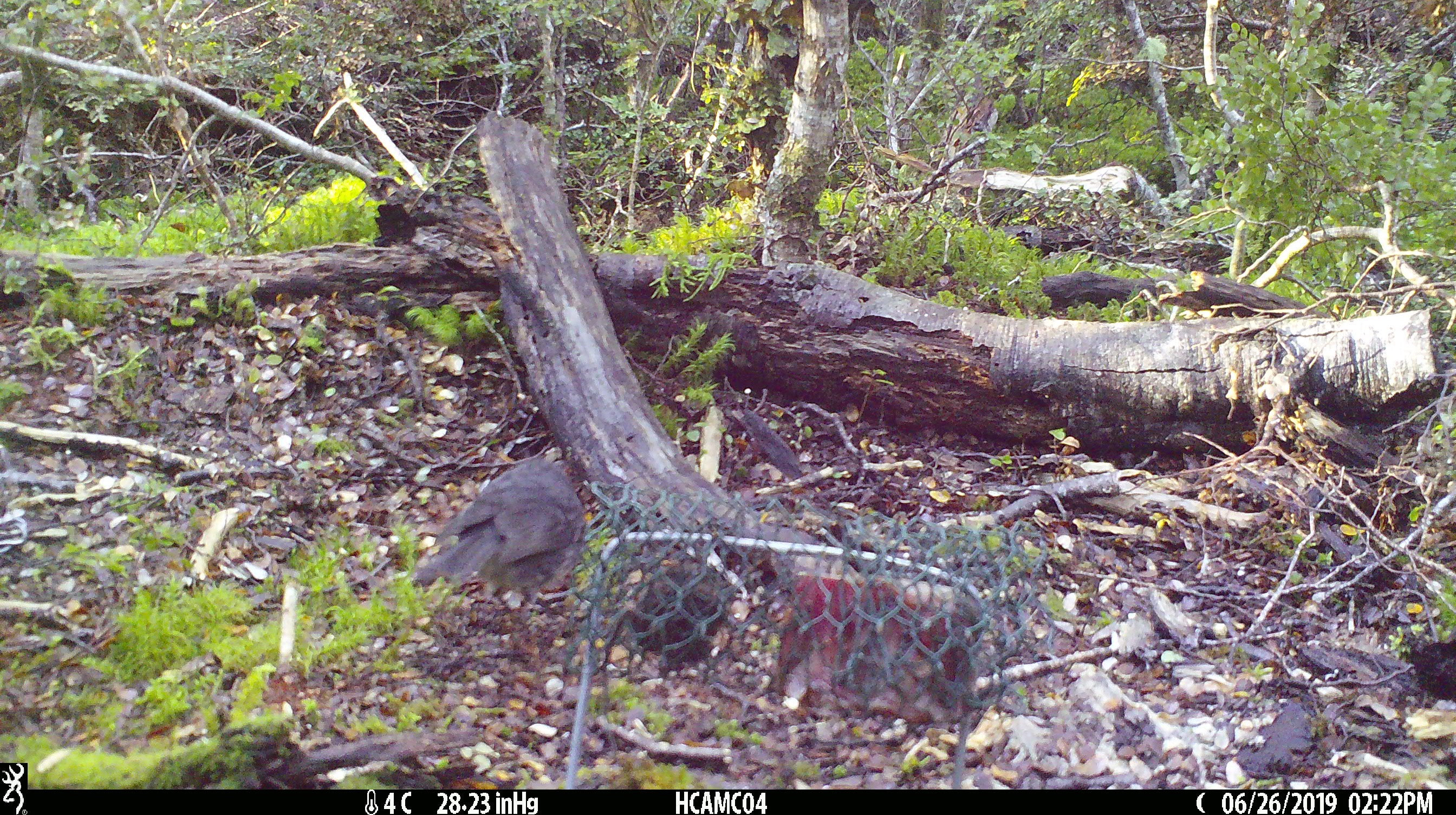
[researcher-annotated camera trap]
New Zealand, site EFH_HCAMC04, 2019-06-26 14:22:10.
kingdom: Animalia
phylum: Chordata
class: Aves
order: Passeriformes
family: Petroicidae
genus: Petroica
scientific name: Petroica australis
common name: new zealand robin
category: robin